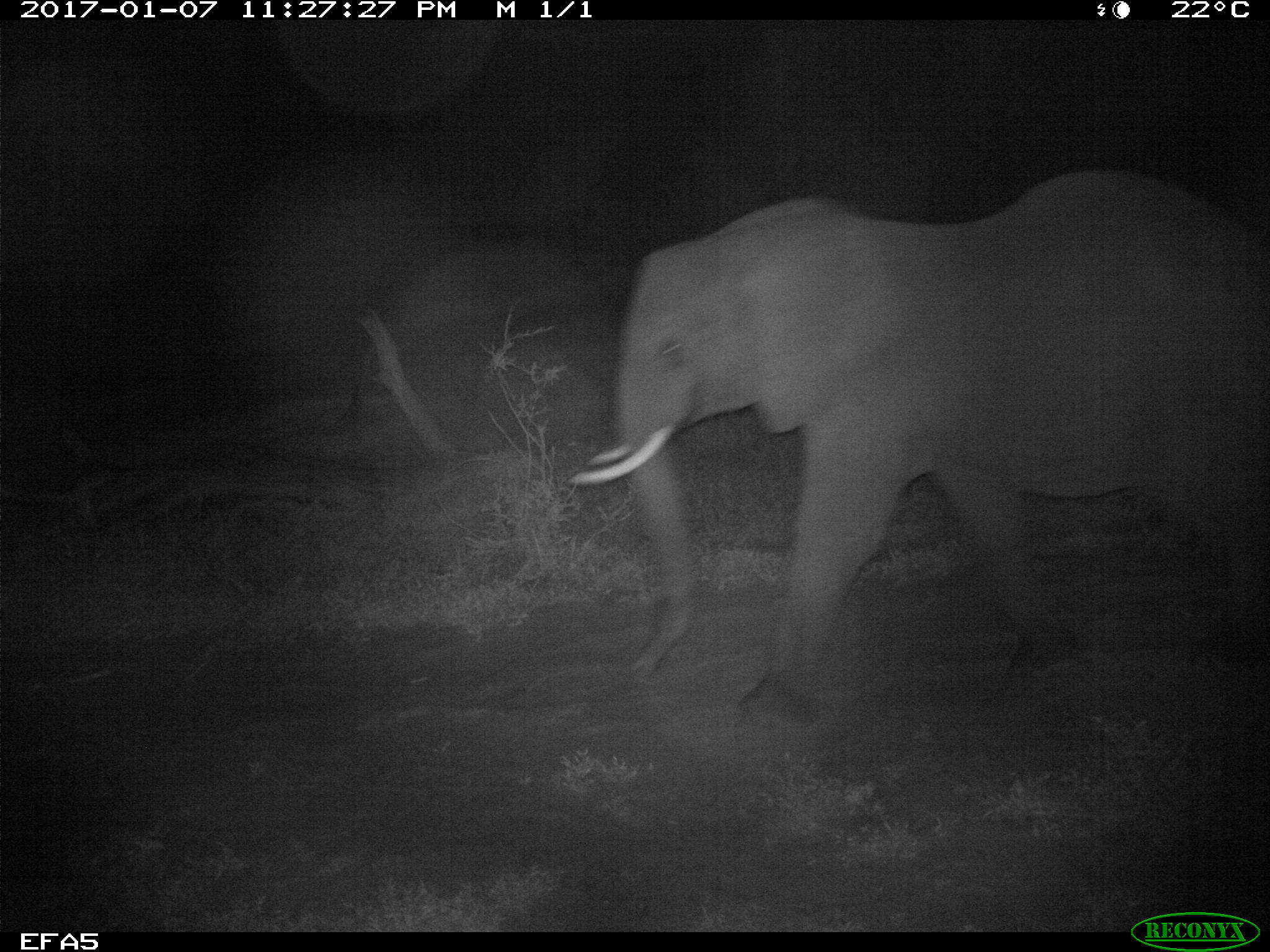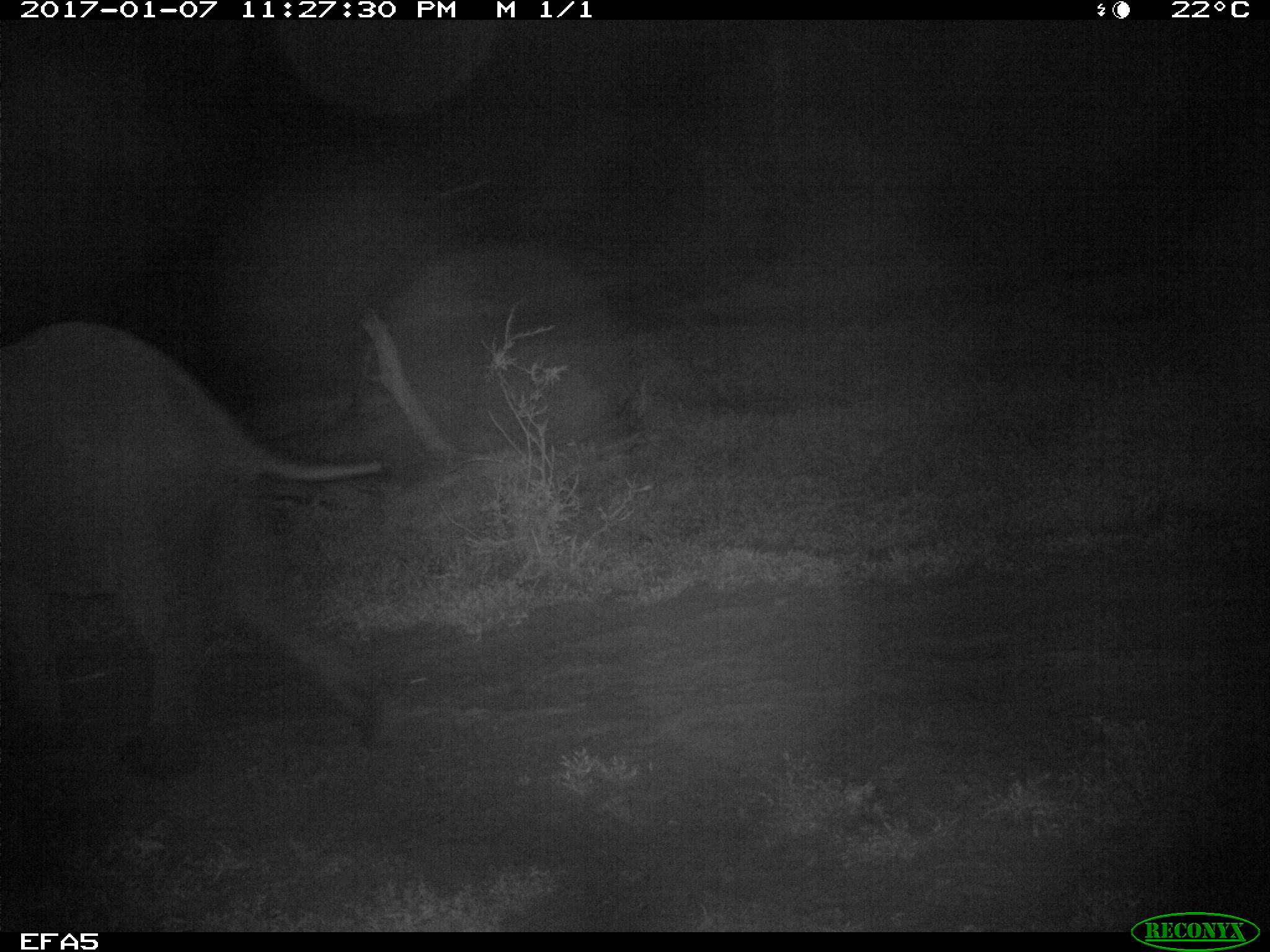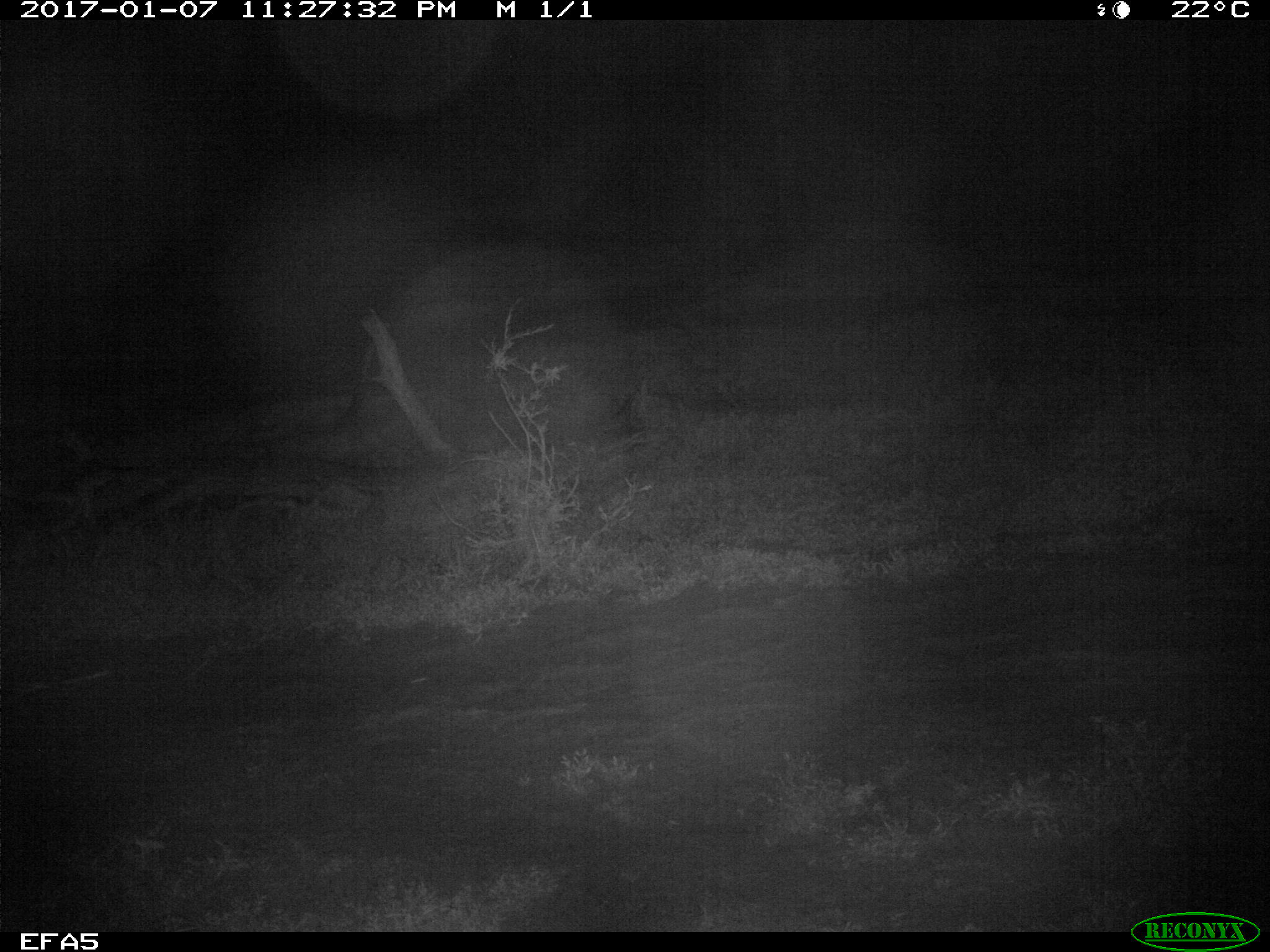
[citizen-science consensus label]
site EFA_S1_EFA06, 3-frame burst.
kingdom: Animalia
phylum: Chordata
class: Mammalia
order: Proboscidea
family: Elephantidae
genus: Loxodonta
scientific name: Loxodonta africana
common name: african bush elephant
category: elephant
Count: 1.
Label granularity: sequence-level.